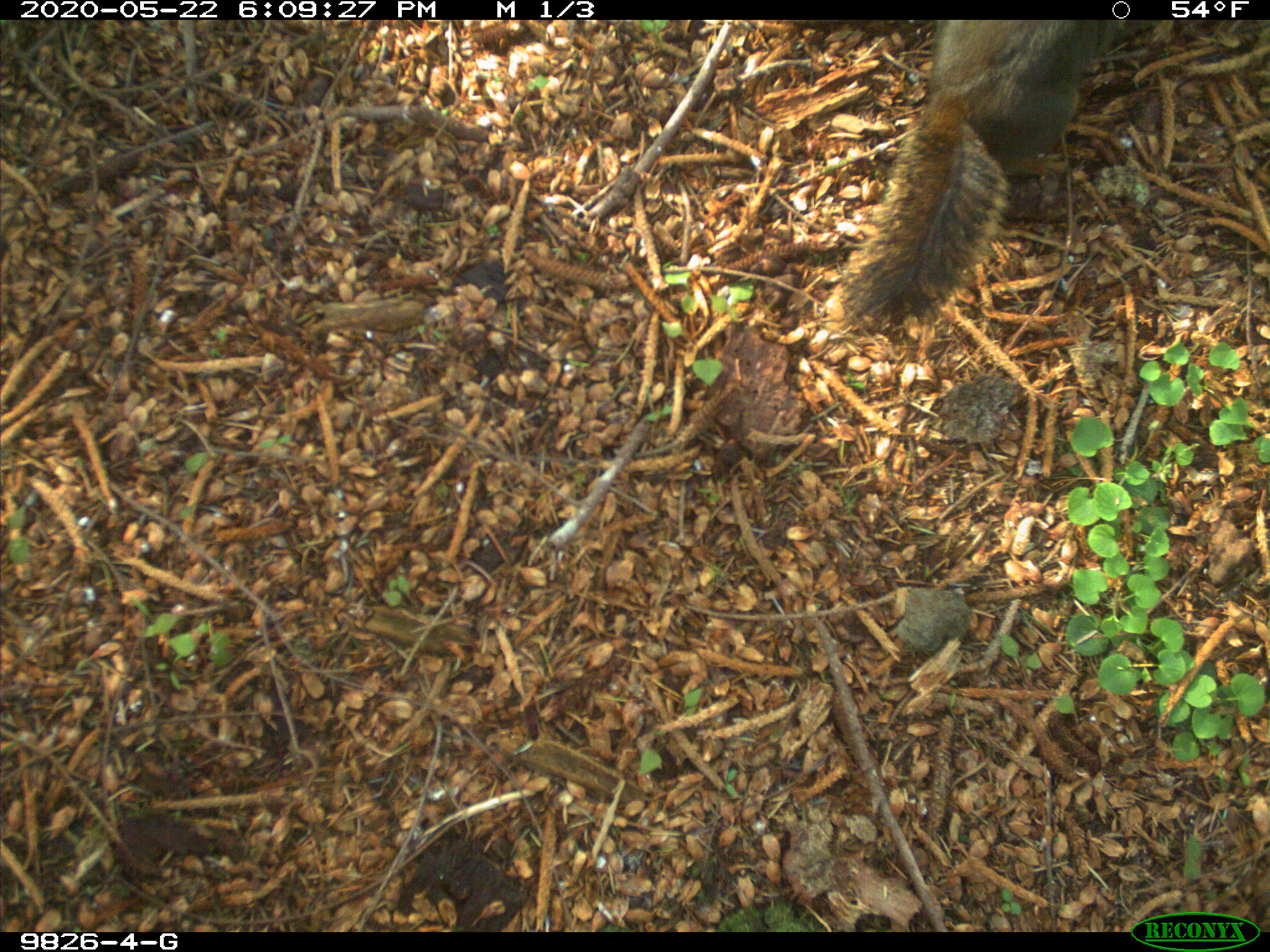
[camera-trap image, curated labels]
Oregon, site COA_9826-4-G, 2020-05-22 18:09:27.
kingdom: Animalia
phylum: Chordata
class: Mammalia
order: Rodentia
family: Sciuridae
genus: Tamiasciurus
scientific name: Tamiasciurus douglasii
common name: douglas squirrel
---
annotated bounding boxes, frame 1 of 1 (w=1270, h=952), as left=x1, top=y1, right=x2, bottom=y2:
douglas squirrel: left=835, top=21, right=1126, bottom=327